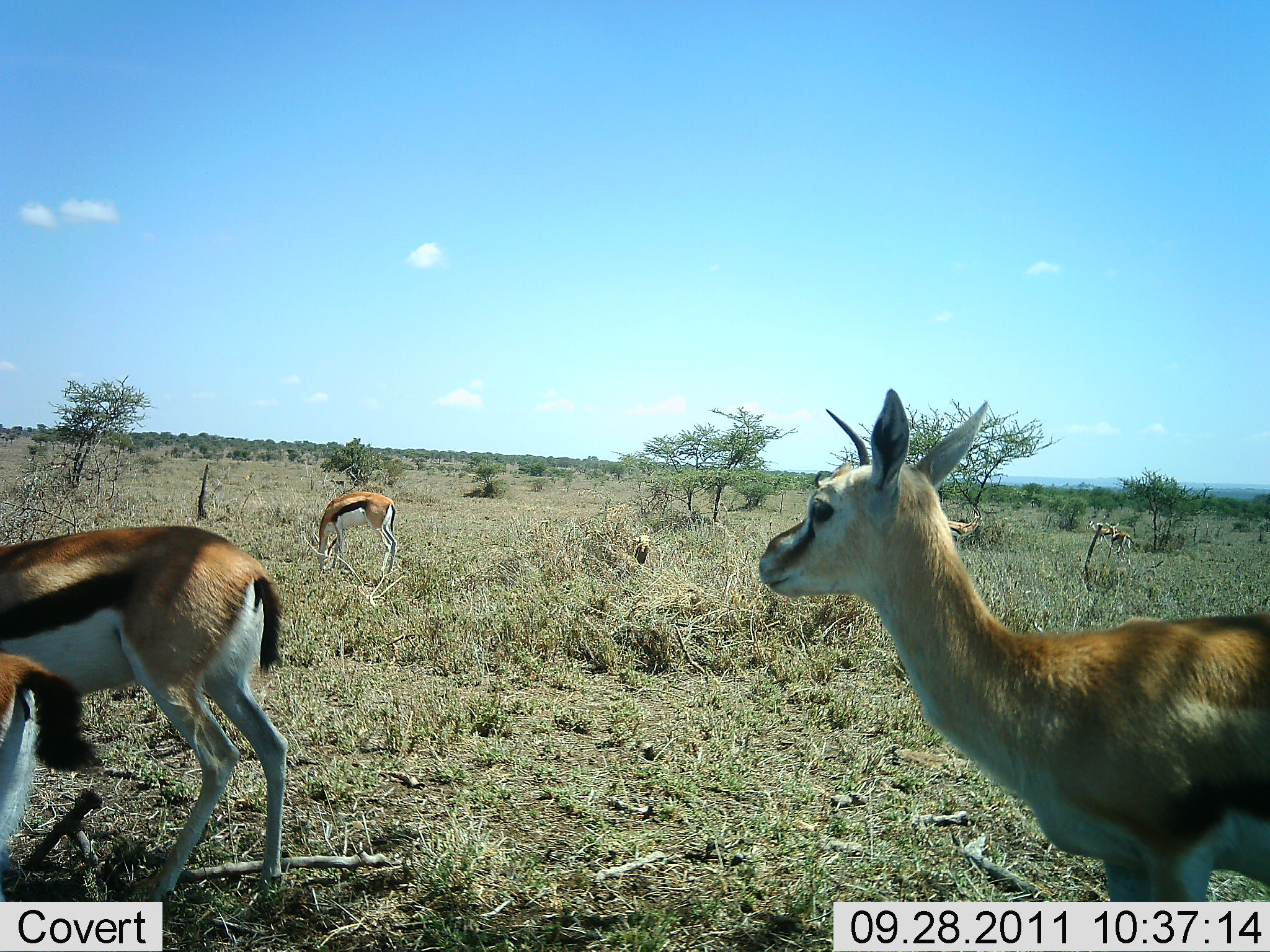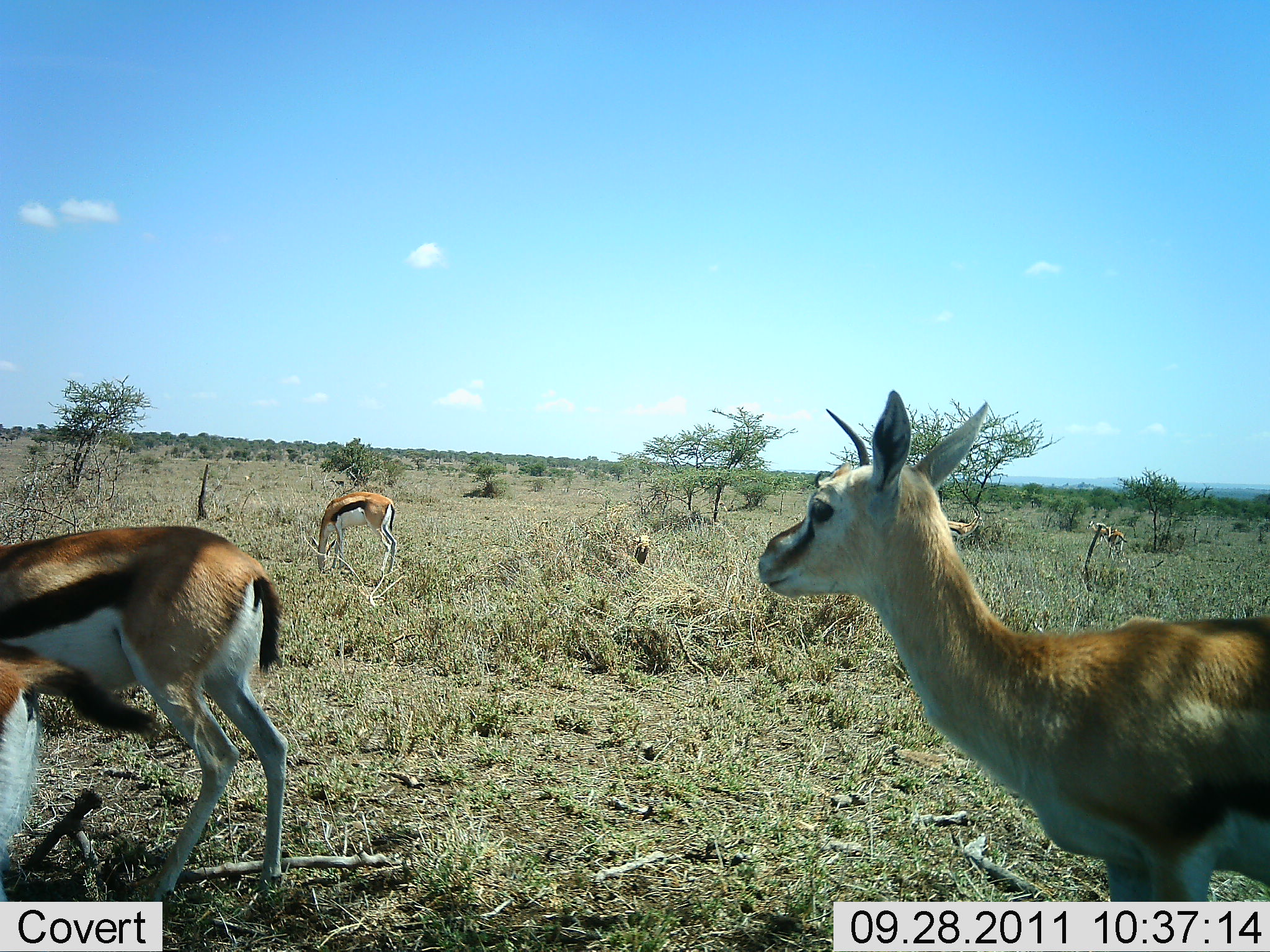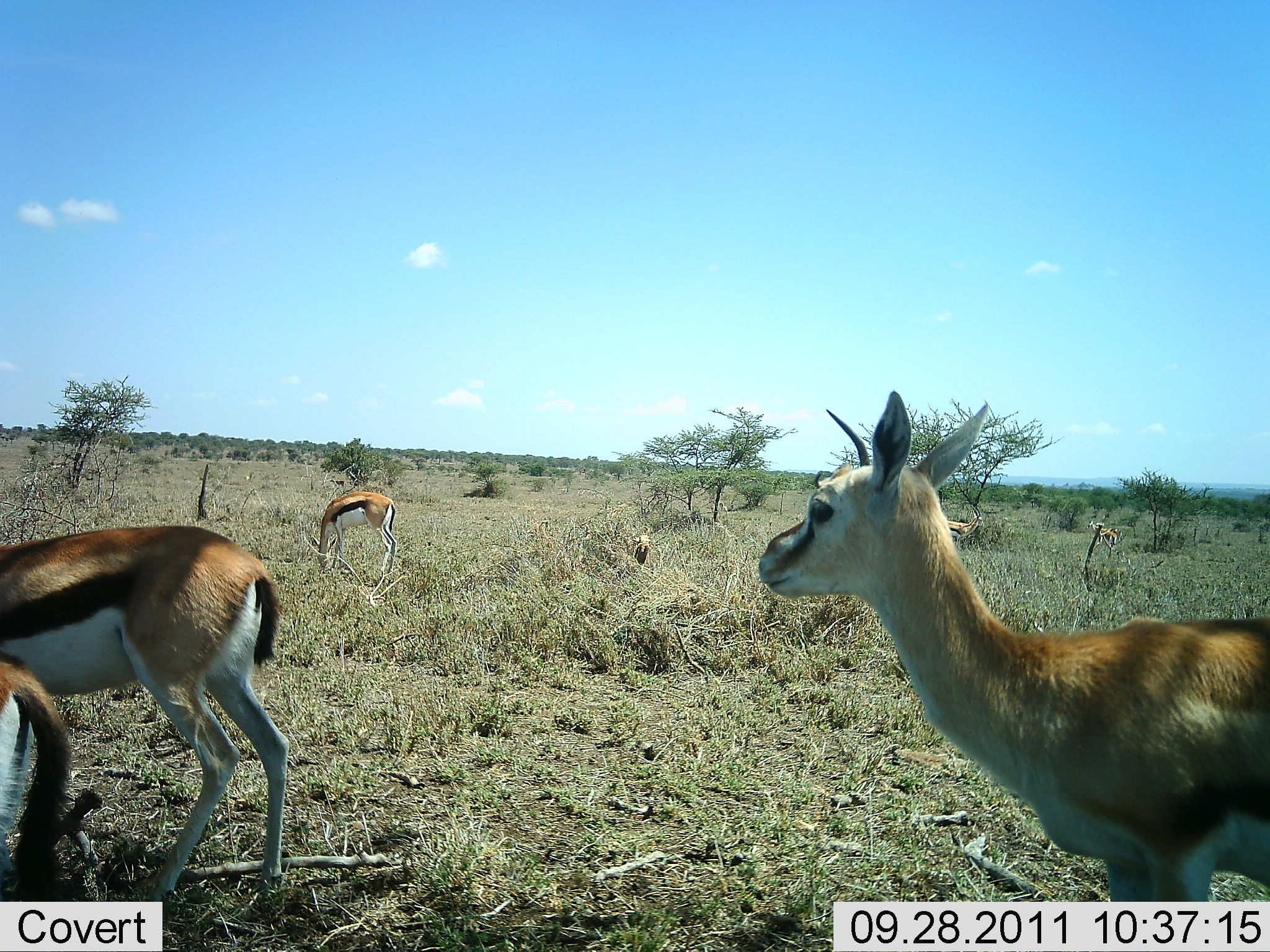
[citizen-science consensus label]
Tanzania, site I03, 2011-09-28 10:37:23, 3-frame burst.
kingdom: Animalia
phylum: Chordata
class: Mammalia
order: Artiodactyla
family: Bovidae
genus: Eudorcas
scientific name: Eudorcas thomsonii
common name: thomson's gazelle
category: gazellethomsons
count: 6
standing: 75%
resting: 8%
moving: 33%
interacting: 0%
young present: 0%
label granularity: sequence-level